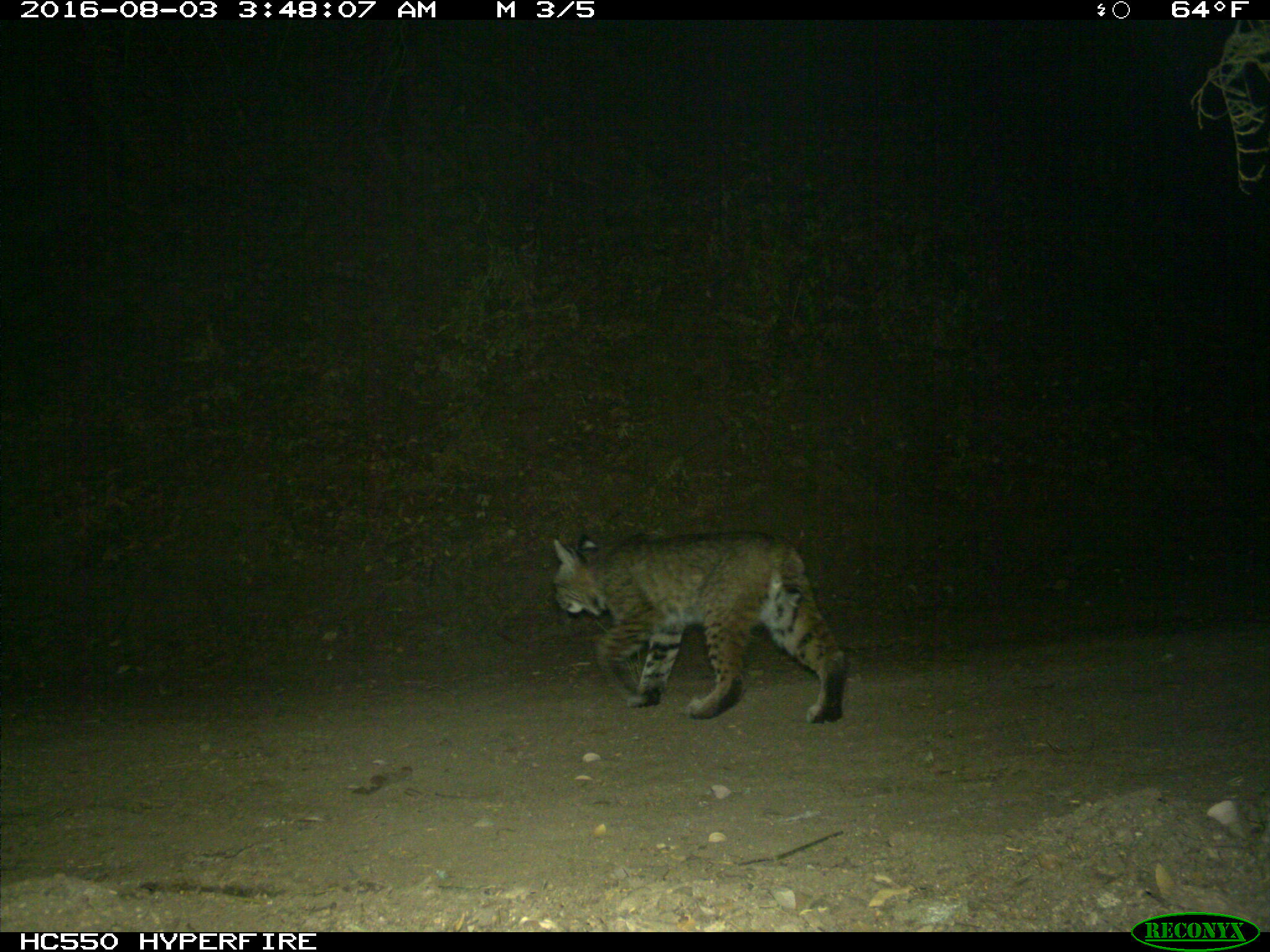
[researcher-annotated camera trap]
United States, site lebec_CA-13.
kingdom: Animalia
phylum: Chordata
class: Mammalia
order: Carnivora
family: Felidae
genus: Lynx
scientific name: Lynx rufus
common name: bobcat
Lynx rufus (bobcat).